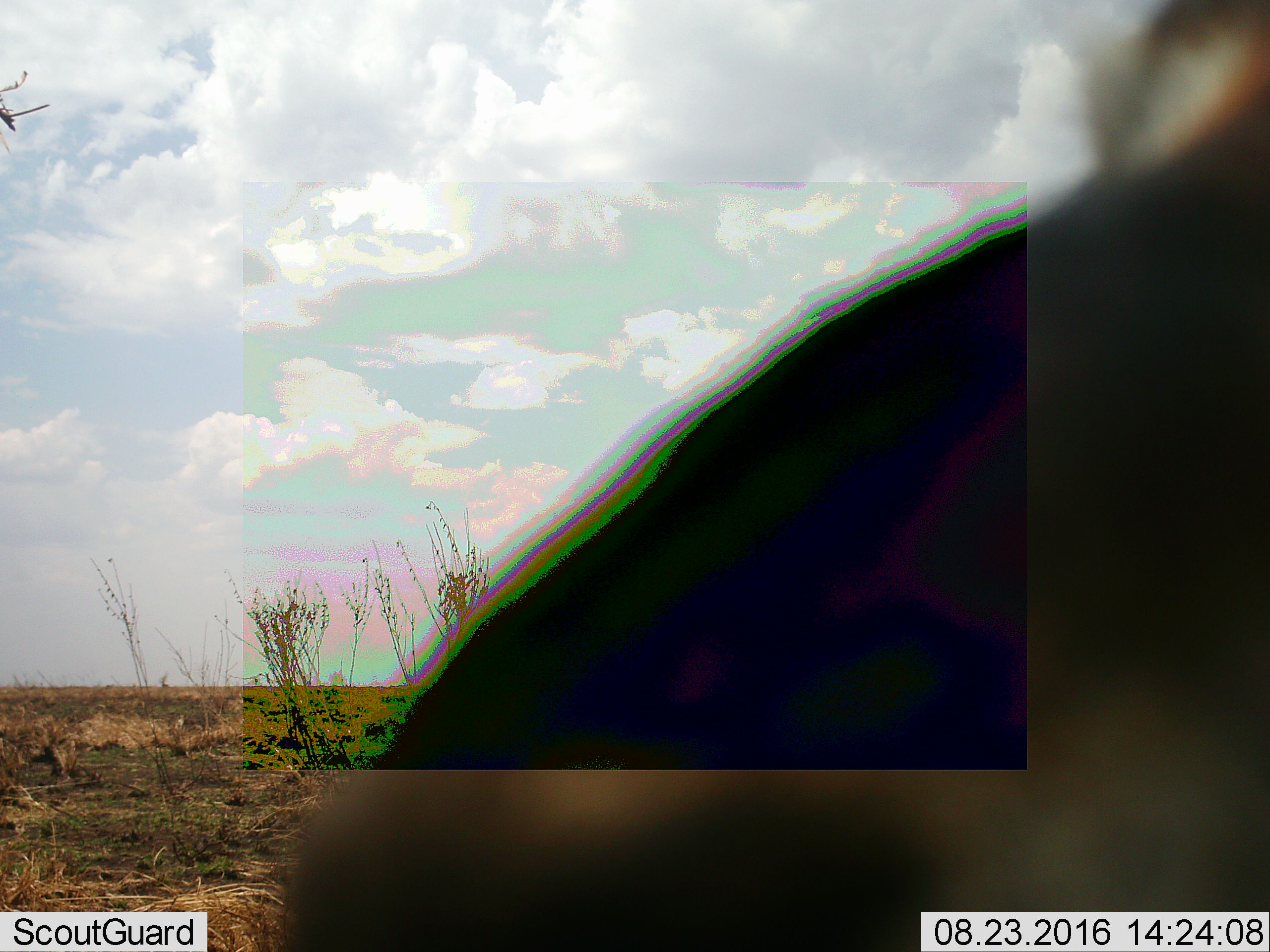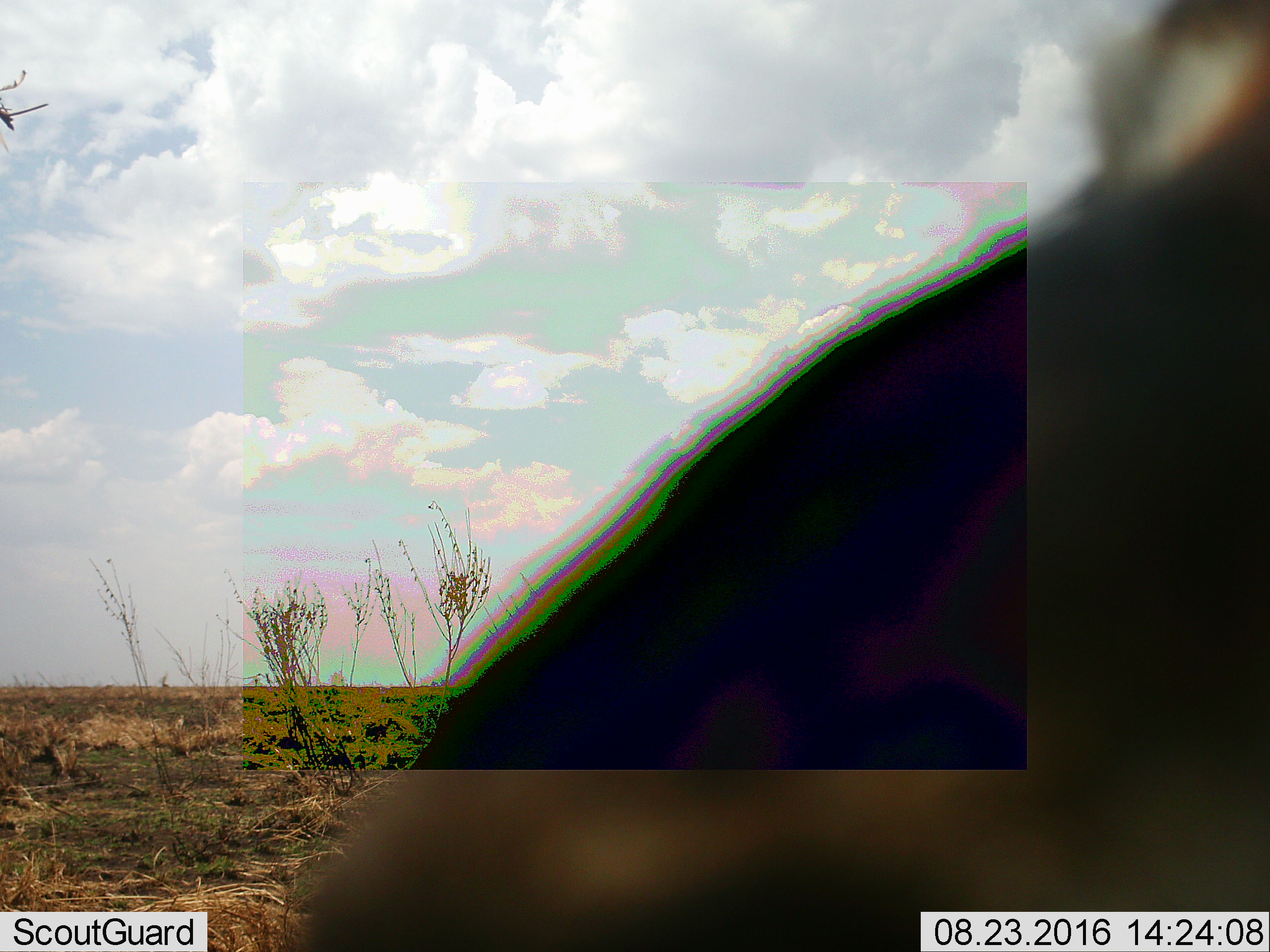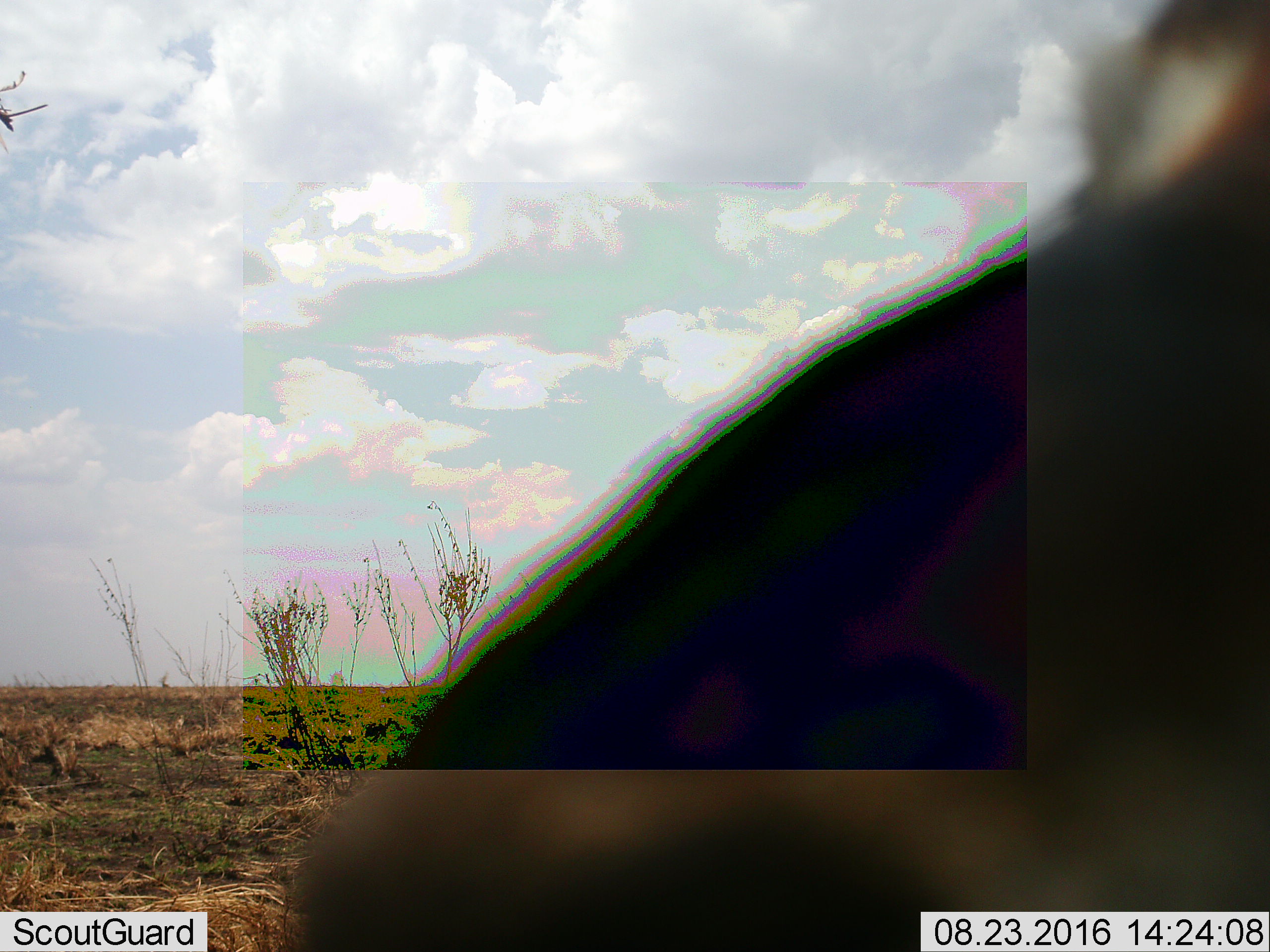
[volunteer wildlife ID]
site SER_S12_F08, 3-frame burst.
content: unidentified animal